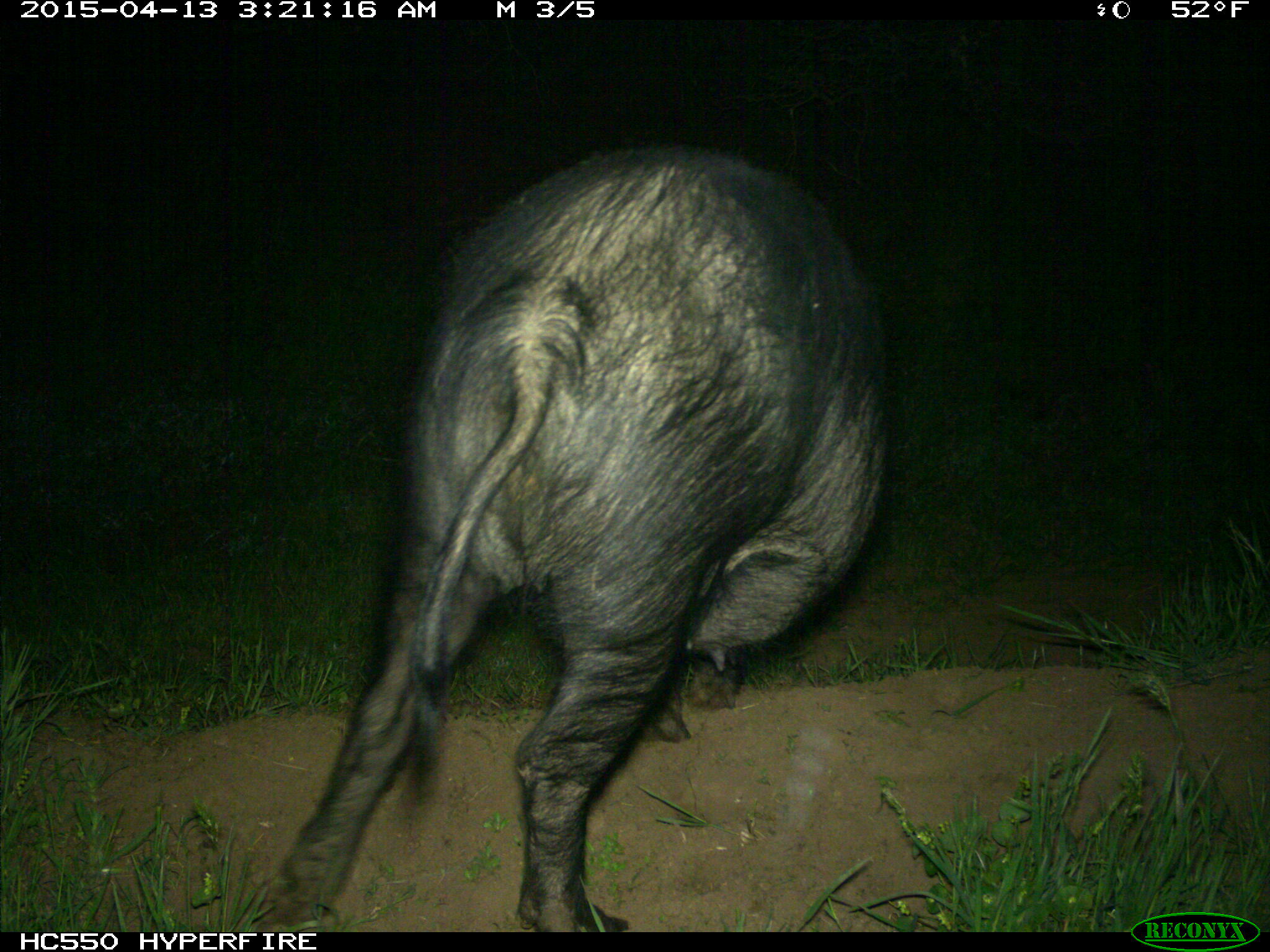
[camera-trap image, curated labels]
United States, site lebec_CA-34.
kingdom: Animalia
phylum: Chordata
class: Mammalia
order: Artiodactyla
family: Suidae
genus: Sus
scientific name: Sus scrofa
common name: wild boar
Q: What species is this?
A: Sus scrofa (wild boar).